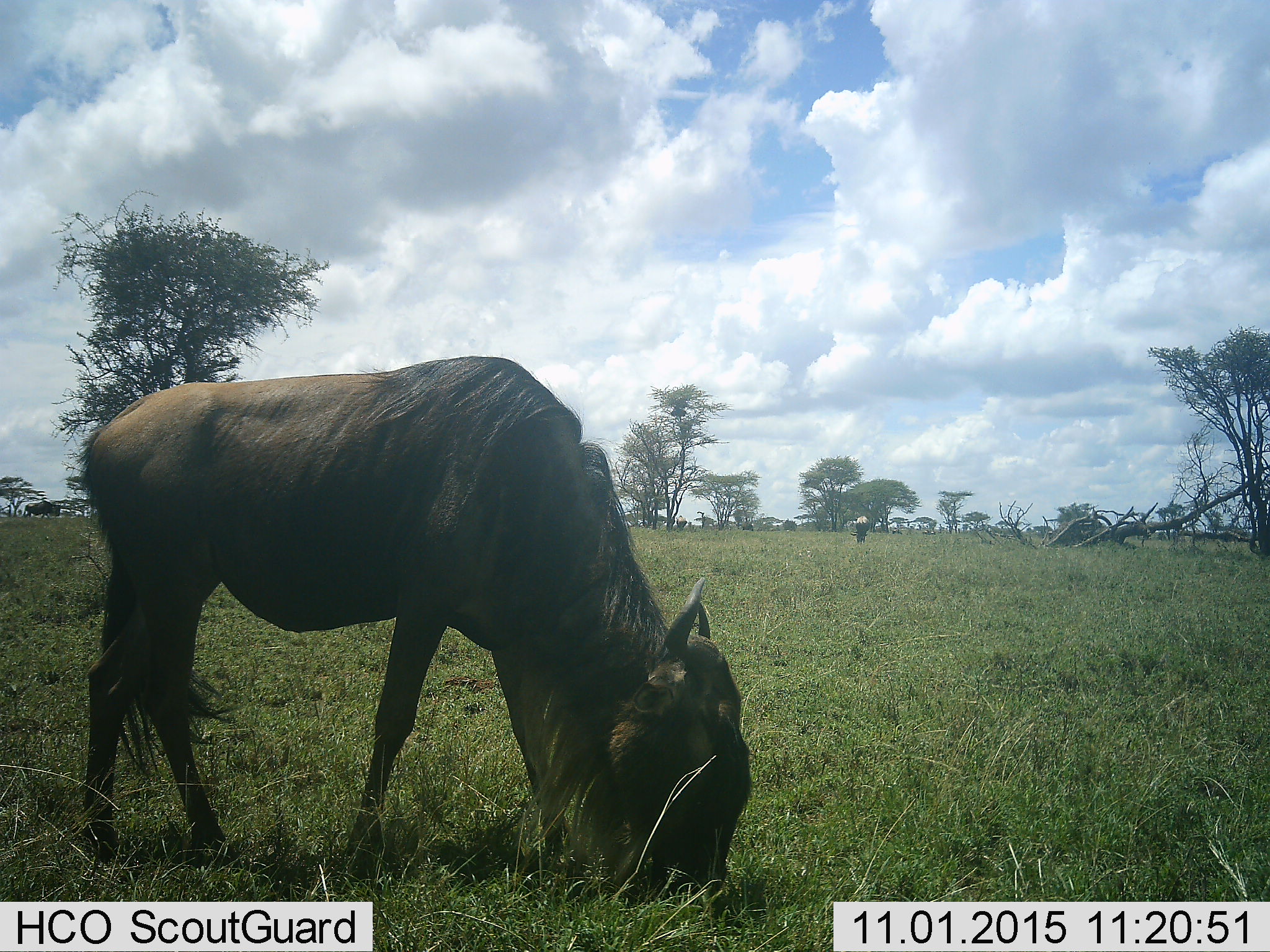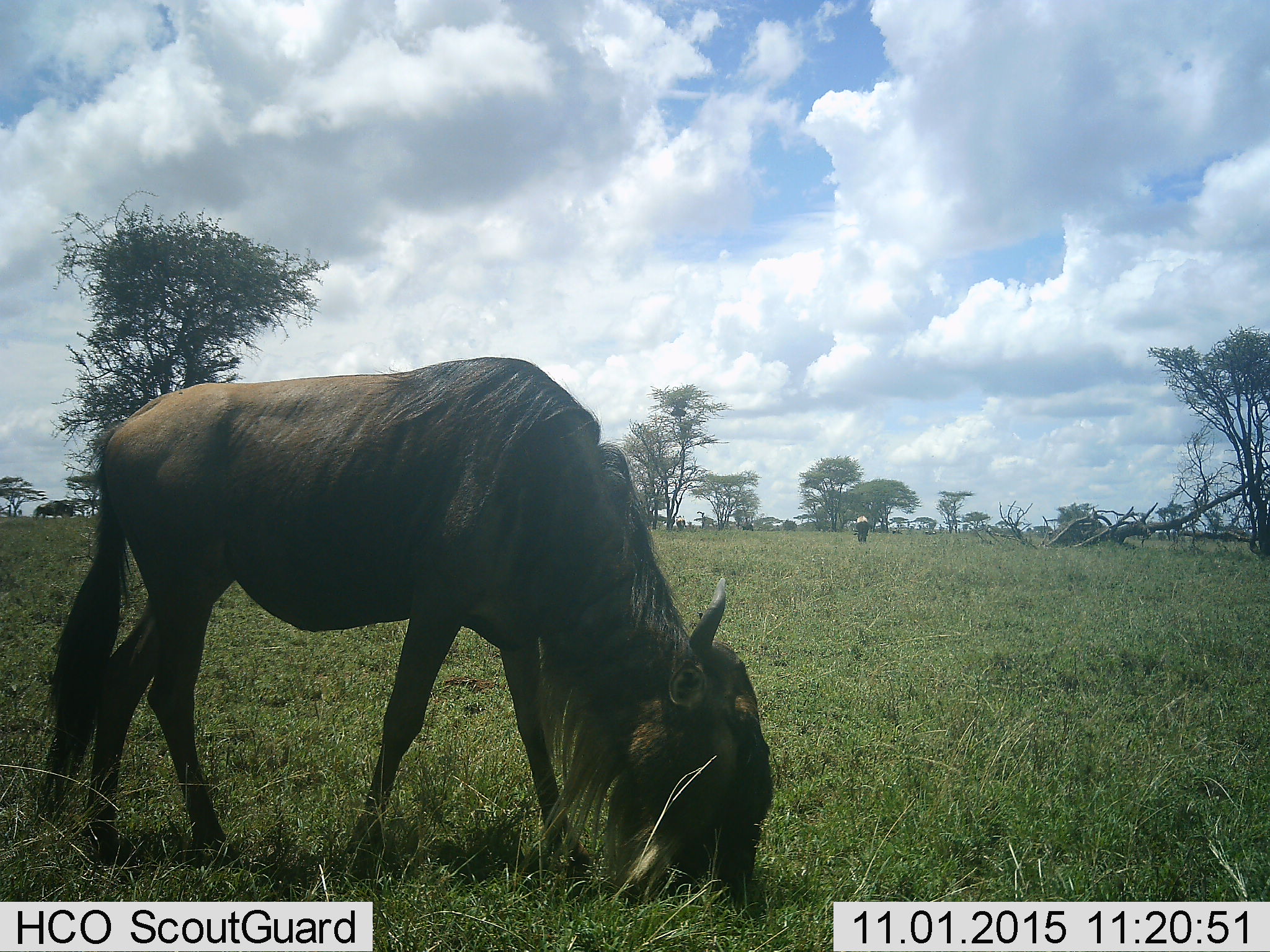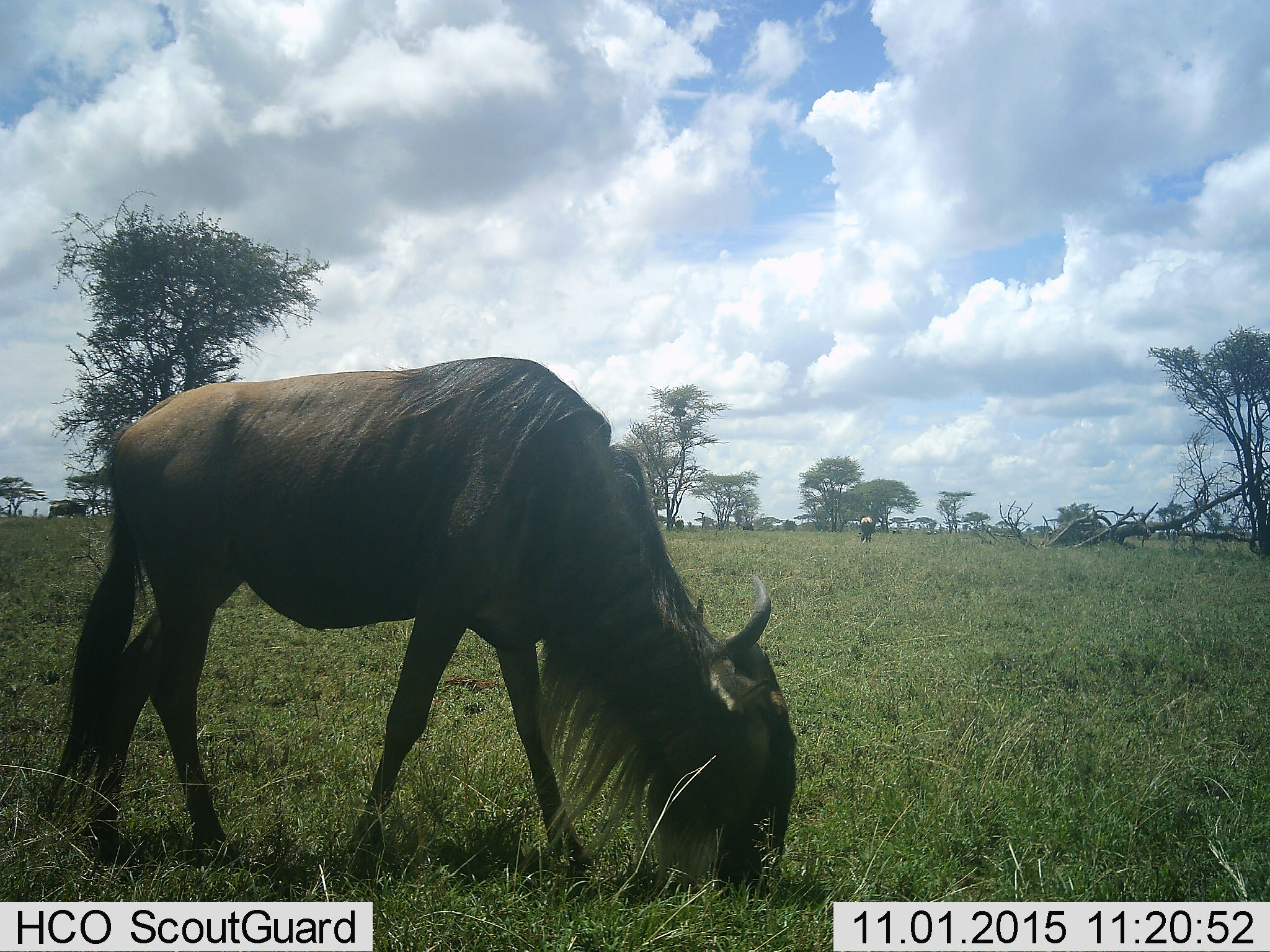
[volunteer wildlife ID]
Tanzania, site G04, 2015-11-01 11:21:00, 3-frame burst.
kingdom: Animalia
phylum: Chordata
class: Mammalia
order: Artiodactyla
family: Bovidae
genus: Connochaetes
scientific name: Connochaetes taurinus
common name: blue wildebeest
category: wildebeest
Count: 4.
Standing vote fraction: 39%.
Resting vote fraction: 0%.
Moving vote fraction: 39%.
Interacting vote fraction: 0%.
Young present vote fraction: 0%.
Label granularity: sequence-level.